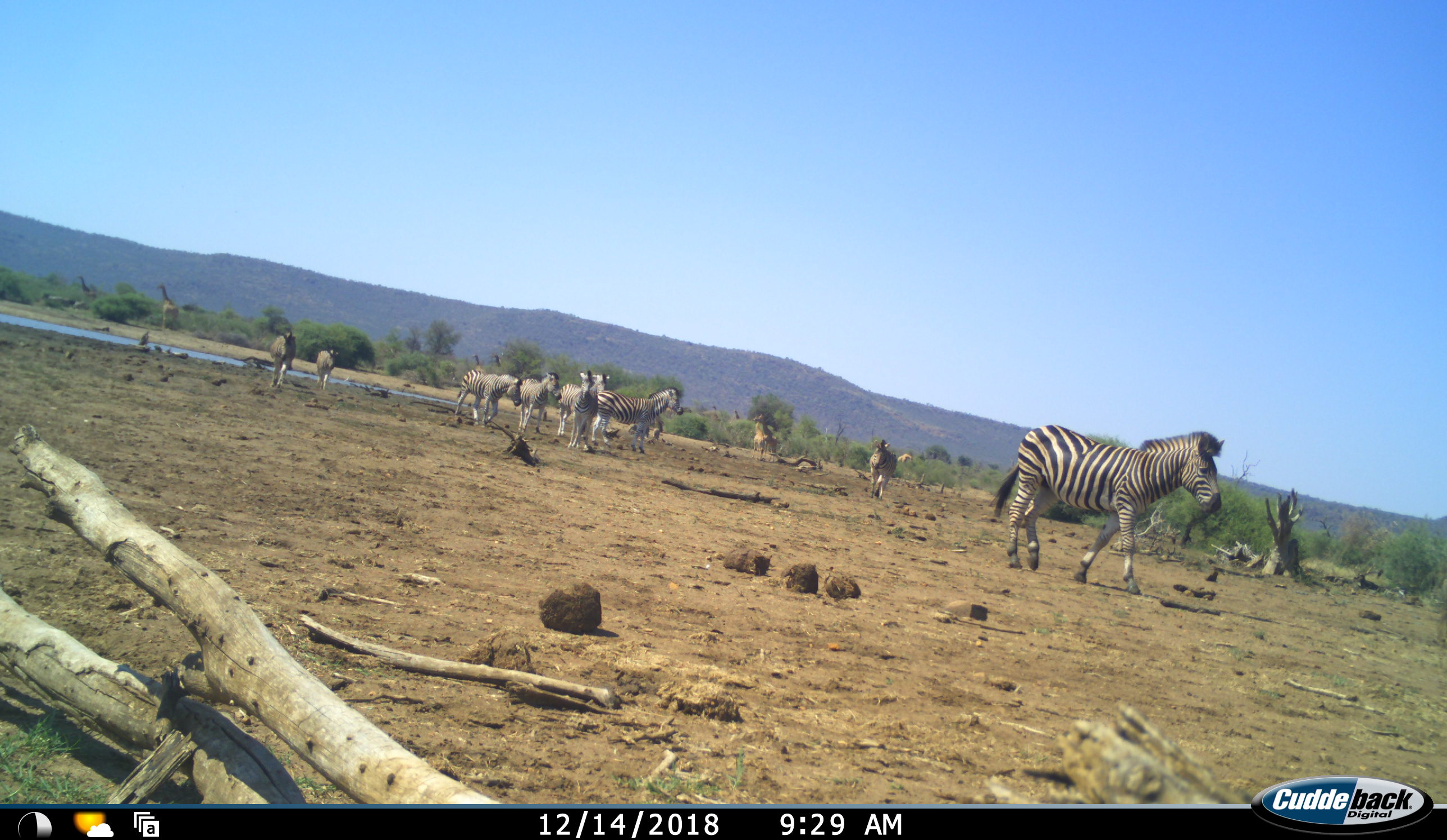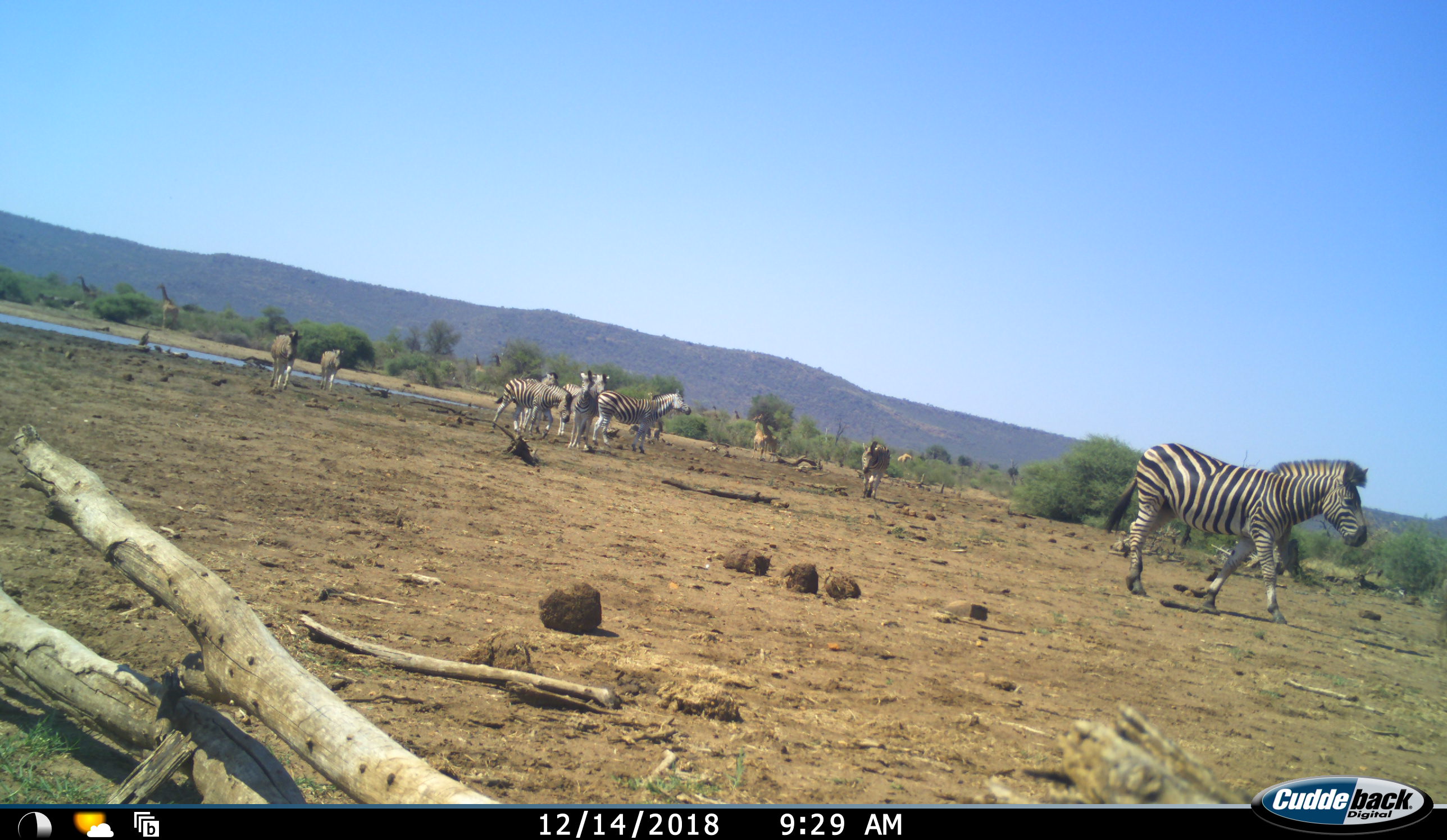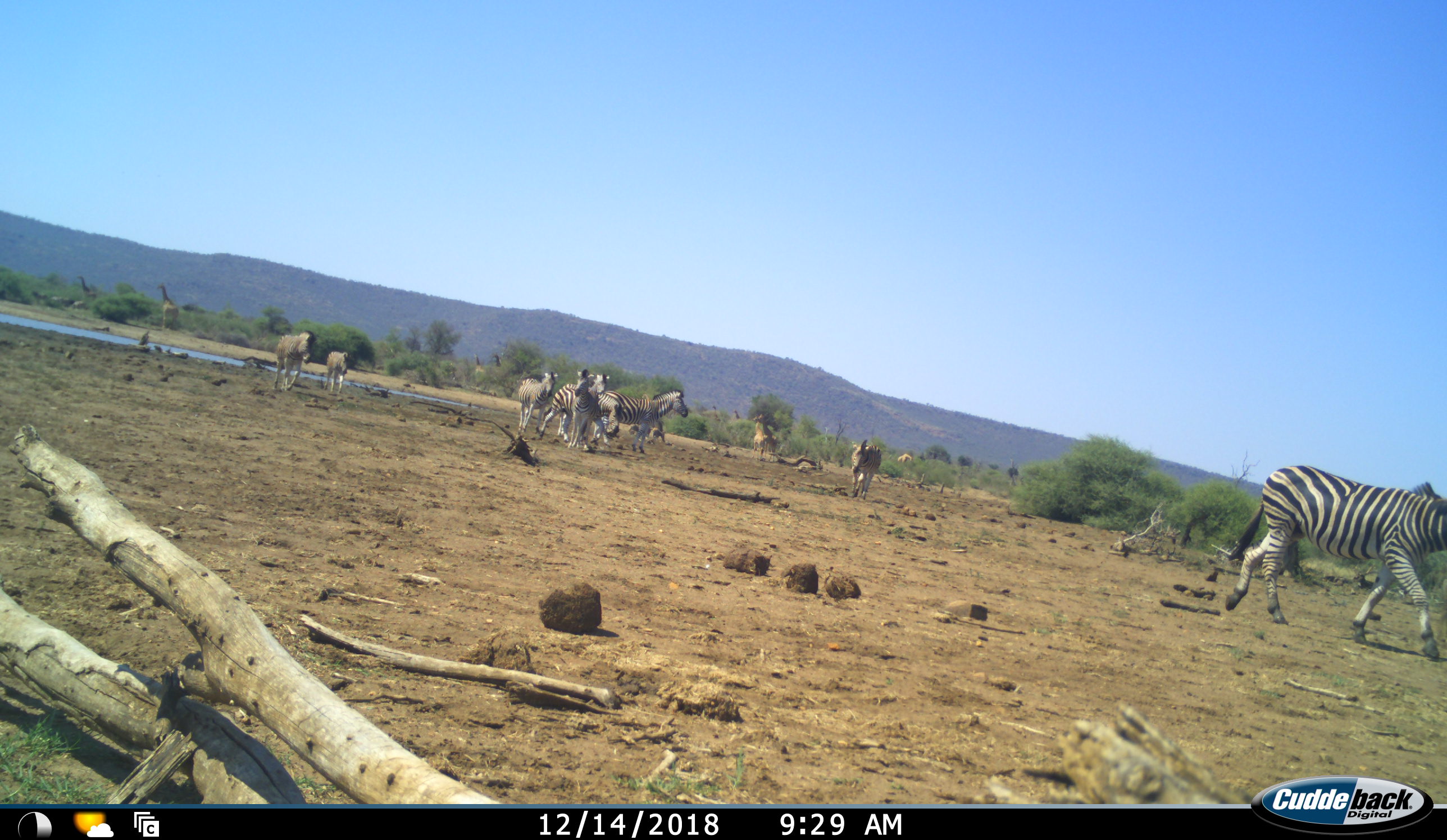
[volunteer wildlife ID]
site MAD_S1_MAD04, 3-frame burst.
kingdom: Animalia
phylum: Chordata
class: Mammalia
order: Artiodactyla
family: Giraffidae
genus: Giraffa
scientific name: Giraffa camelopardalis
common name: giraffe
Giraffe (Giraffa camelopardalis), count 6. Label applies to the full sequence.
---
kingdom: Animalia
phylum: Chordata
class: Mammalia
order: Perissodactyla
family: Equidae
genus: Equus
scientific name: Equus quagga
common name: plains zebra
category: zebraplains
Zebraplains (plains zebra) (Equus quagga), count 10. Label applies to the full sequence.